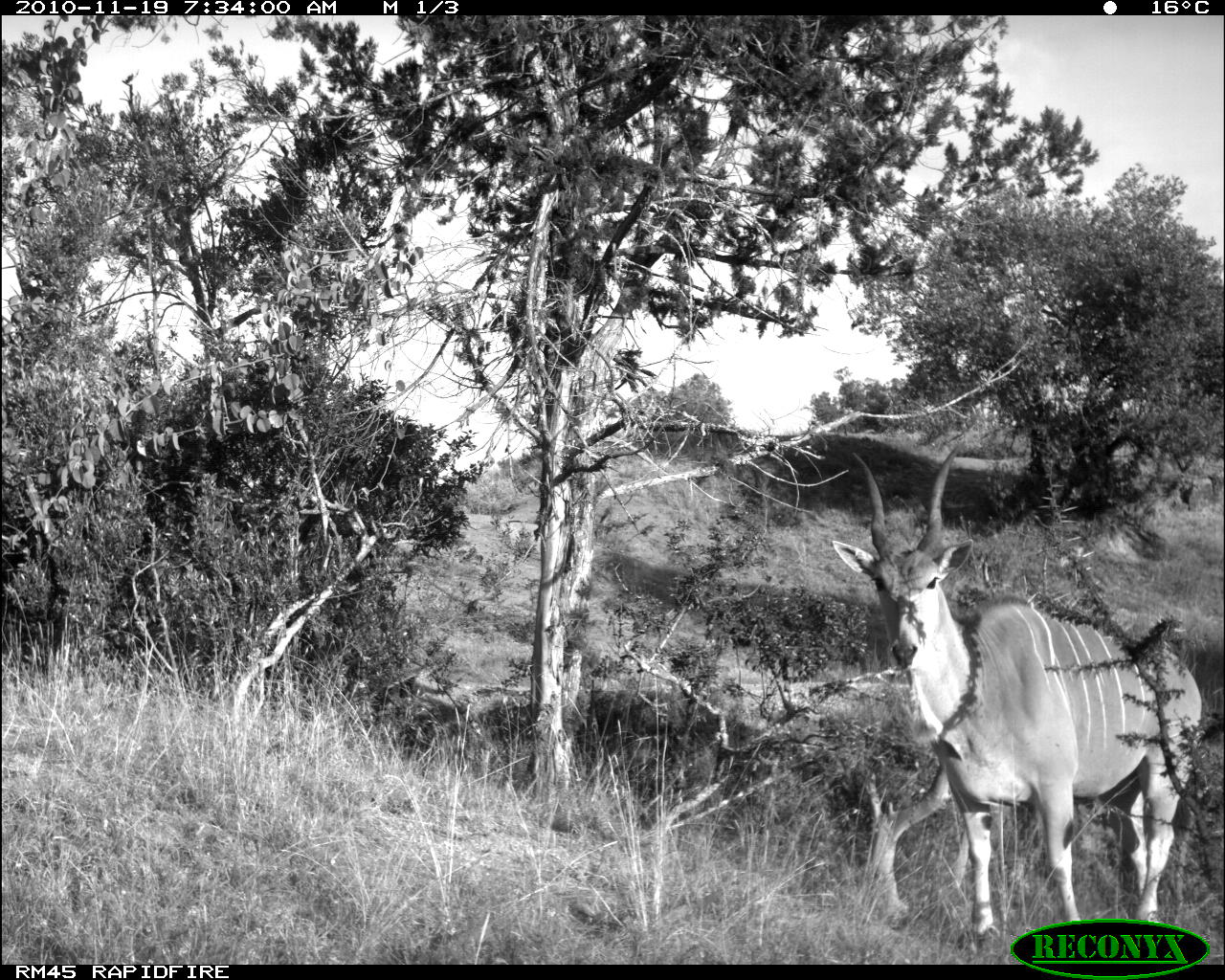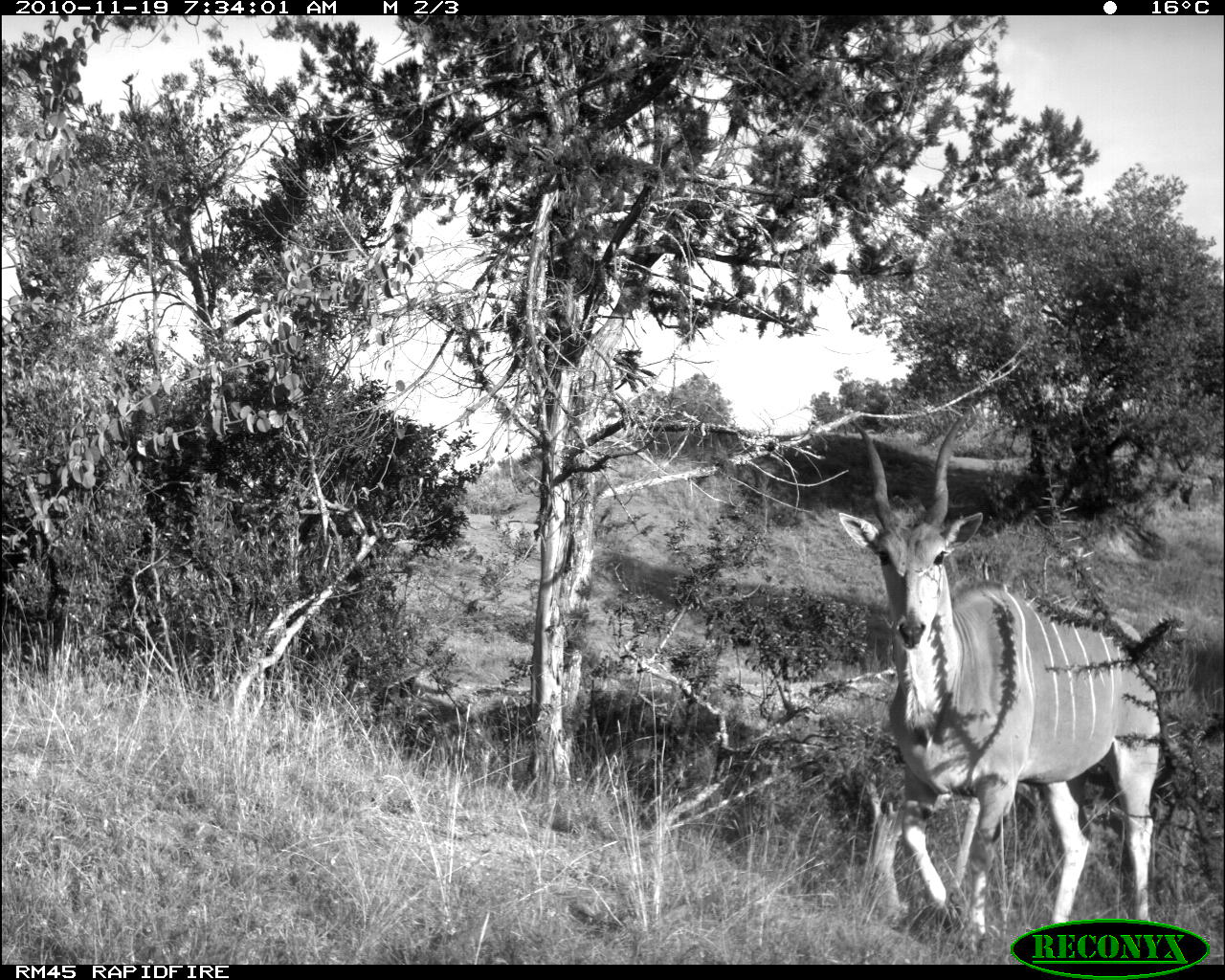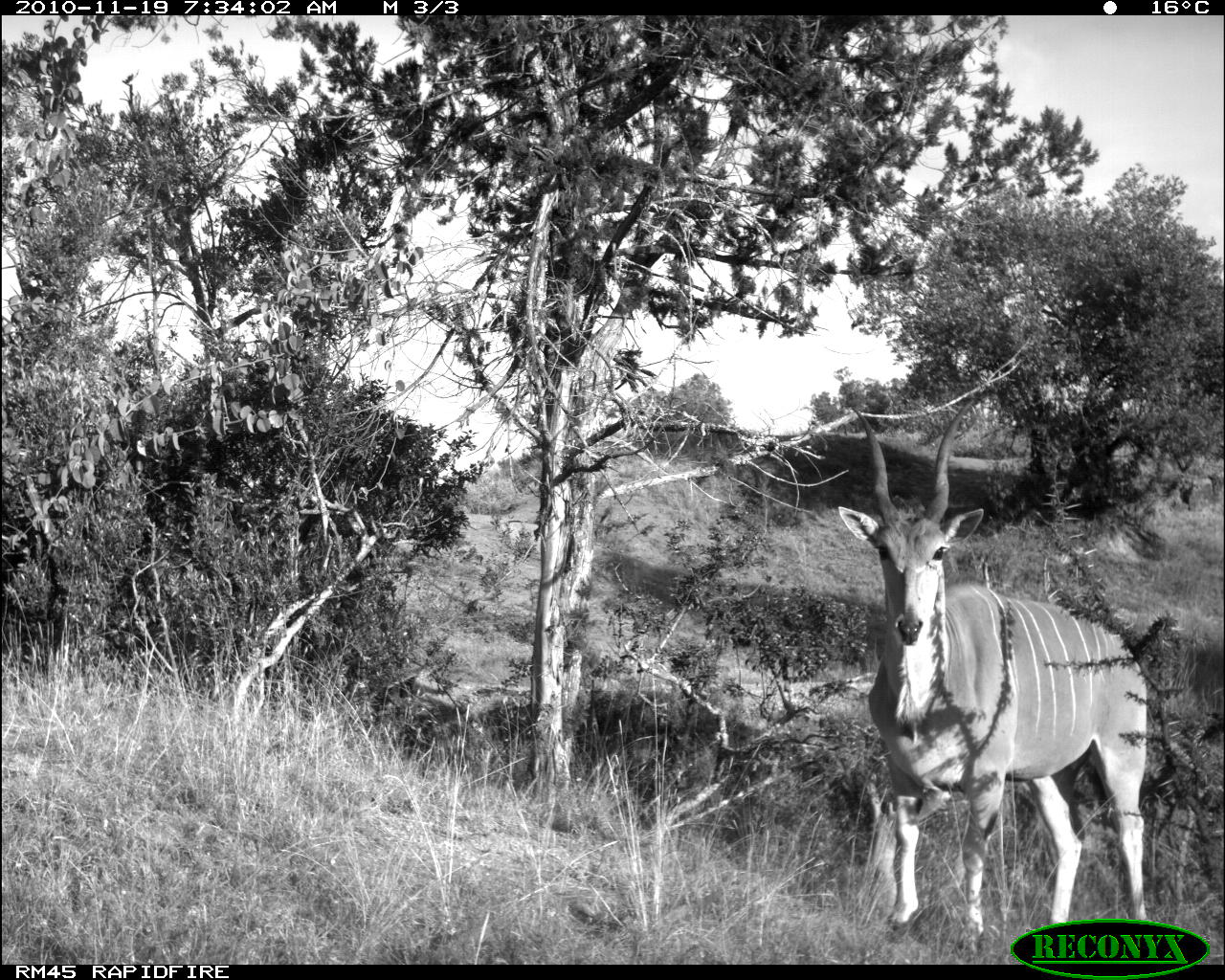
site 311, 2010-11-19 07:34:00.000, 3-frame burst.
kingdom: Animalia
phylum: Chordata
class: Mammalia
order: Artiodactyla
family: Bovidae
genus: Tragelaphus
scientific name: Tragelaphus oryx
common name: eland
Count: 1.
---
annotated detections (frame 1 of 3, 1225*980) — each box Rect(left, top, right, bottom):
tragelaphus oryx: Rect(833, 443, 1204, 955)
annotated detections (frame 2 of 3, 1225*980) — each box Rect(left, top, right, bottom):
tragelaphus oryx: Rect(833, 414, 1165, 950)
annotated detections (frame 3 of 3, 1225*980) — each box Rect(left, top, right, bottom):
tragelaphus oryx: Rect(838, 399, 1152, 953); Rect(490, 515, 541, 548)